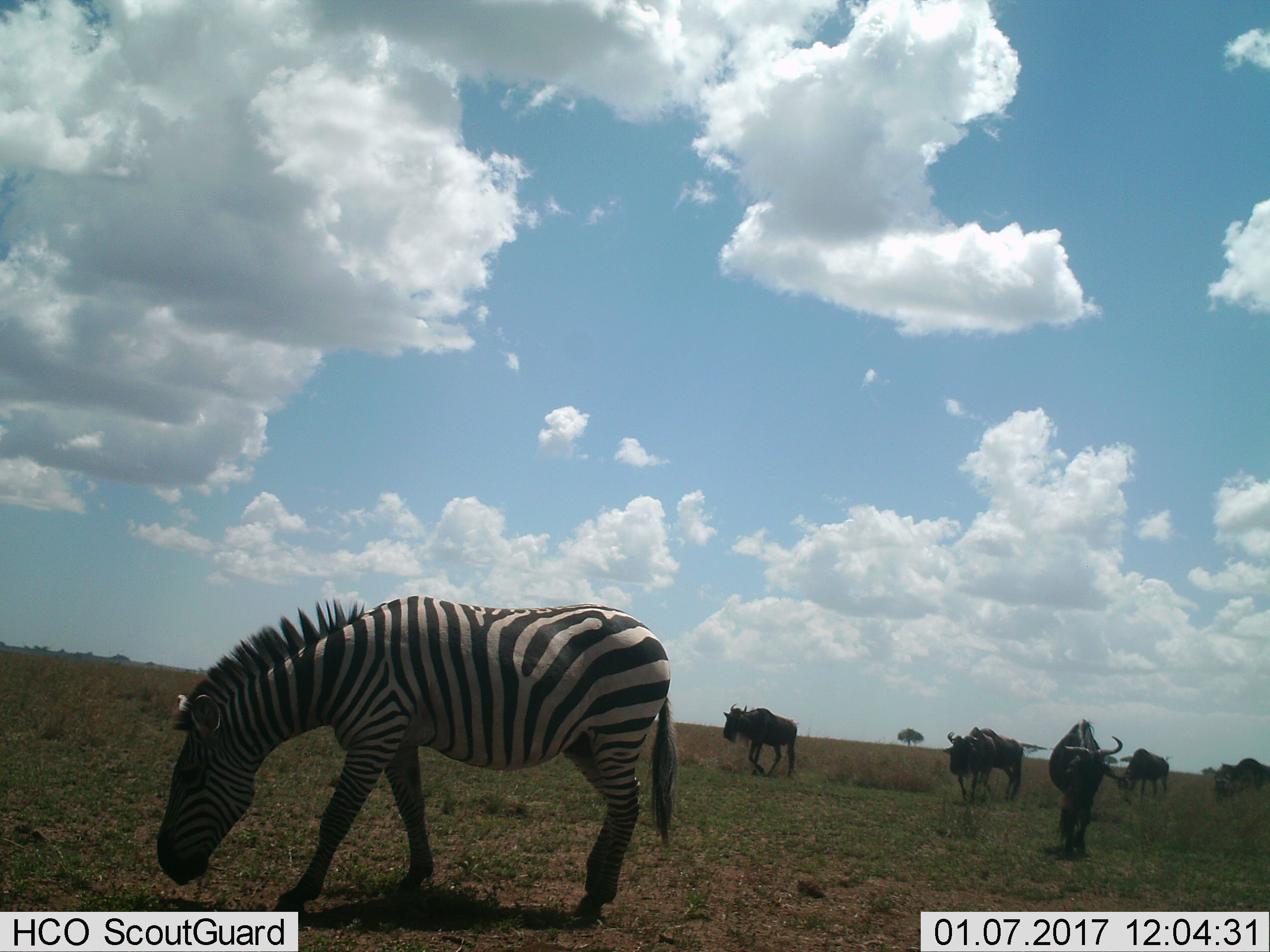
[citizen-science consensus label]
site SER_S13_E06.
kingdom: Animalia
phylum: Chordata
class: Mammalia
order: Artiodactyla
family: Bovidae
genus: Connochaetes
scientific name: Connochaetes taurinus taurinus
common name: blue wildebeest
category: wildebeestblue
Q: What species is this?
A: Wildebeestblue (blue wildebeest) (Connochaetes taurinus taurinus).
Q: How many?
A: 5.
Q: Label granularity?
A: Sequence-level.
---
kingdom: Animalia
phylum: Chordata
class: Mammalia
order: Perissodactyla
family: Equidae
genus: Equus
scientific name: Equus quagga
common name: plains zebra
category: zebraplains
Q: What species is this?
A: Zebraplains (plains zebra) (Equus quagga).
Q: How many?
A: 1.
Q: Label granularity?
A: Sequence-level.